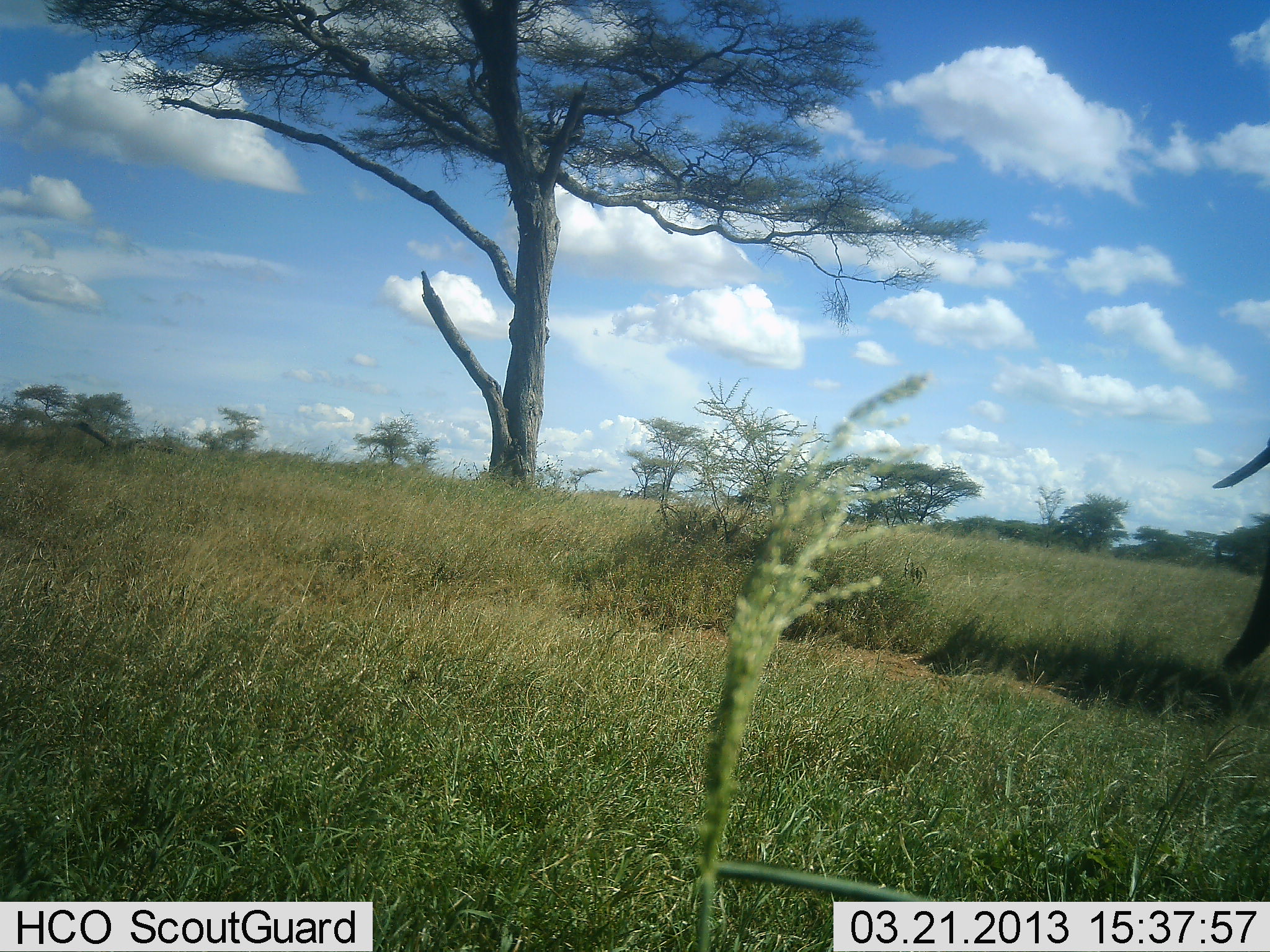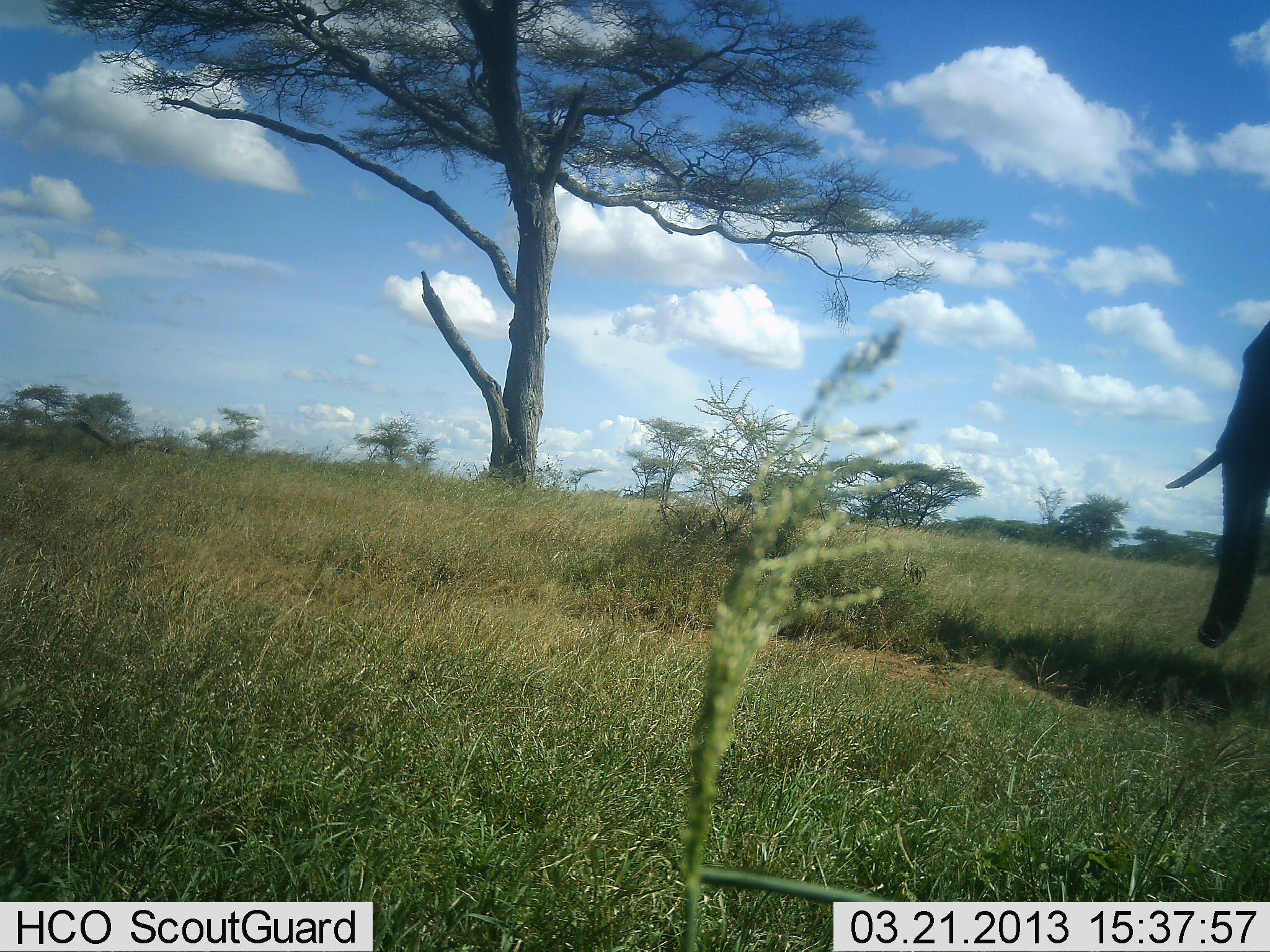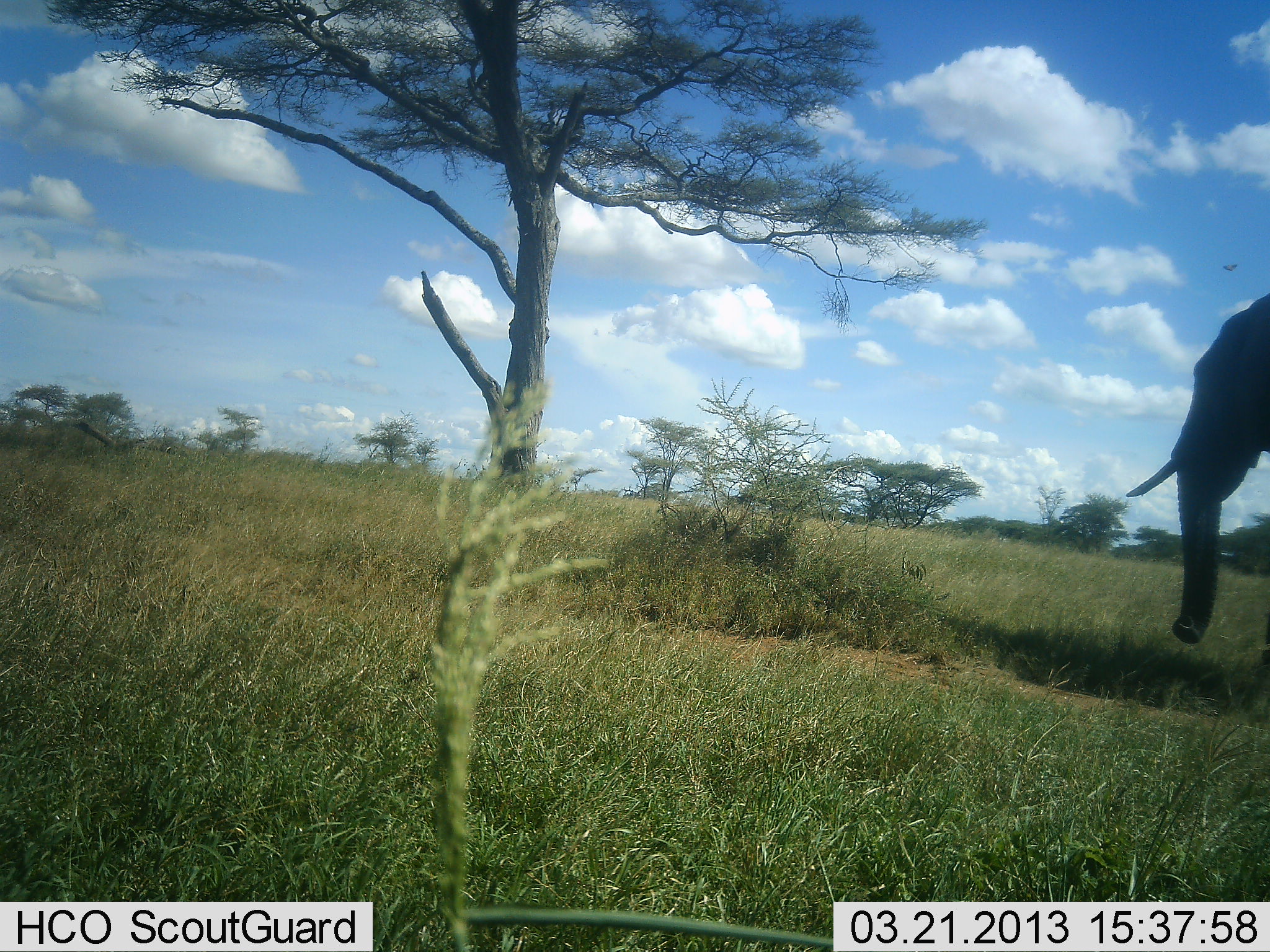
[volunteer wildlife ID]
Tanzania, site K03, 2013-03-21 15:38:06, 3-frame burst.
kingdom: Animalia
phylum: Chordata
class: Mammalia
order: Proboscidea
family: Elephantidae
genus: Loxodonta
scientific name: Loxodonta africana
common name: african bush elephant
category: elephant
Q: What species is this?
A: Elephant (african bush elephant) (Loxodonta africana).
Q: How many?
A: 1.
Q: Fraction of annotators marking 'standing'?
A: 11%.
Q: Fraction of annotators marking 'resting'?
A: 0%.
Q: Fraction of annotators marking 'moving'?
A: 86%.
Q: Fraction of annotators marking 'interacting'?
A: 0%.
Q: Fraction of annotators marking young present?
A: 0%.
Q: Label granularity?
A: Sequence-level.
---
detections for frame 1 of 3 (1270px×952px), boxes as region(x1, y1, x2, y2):
animal: region(1213, 440, 1270, 677)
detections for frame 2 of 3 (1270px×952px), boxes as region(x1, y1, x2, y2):
animal: region(1164, 322, 1270, 650)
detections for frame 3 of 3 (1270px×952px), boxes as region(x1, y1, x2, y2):
animal: region(1125, 293, 1270, 667)